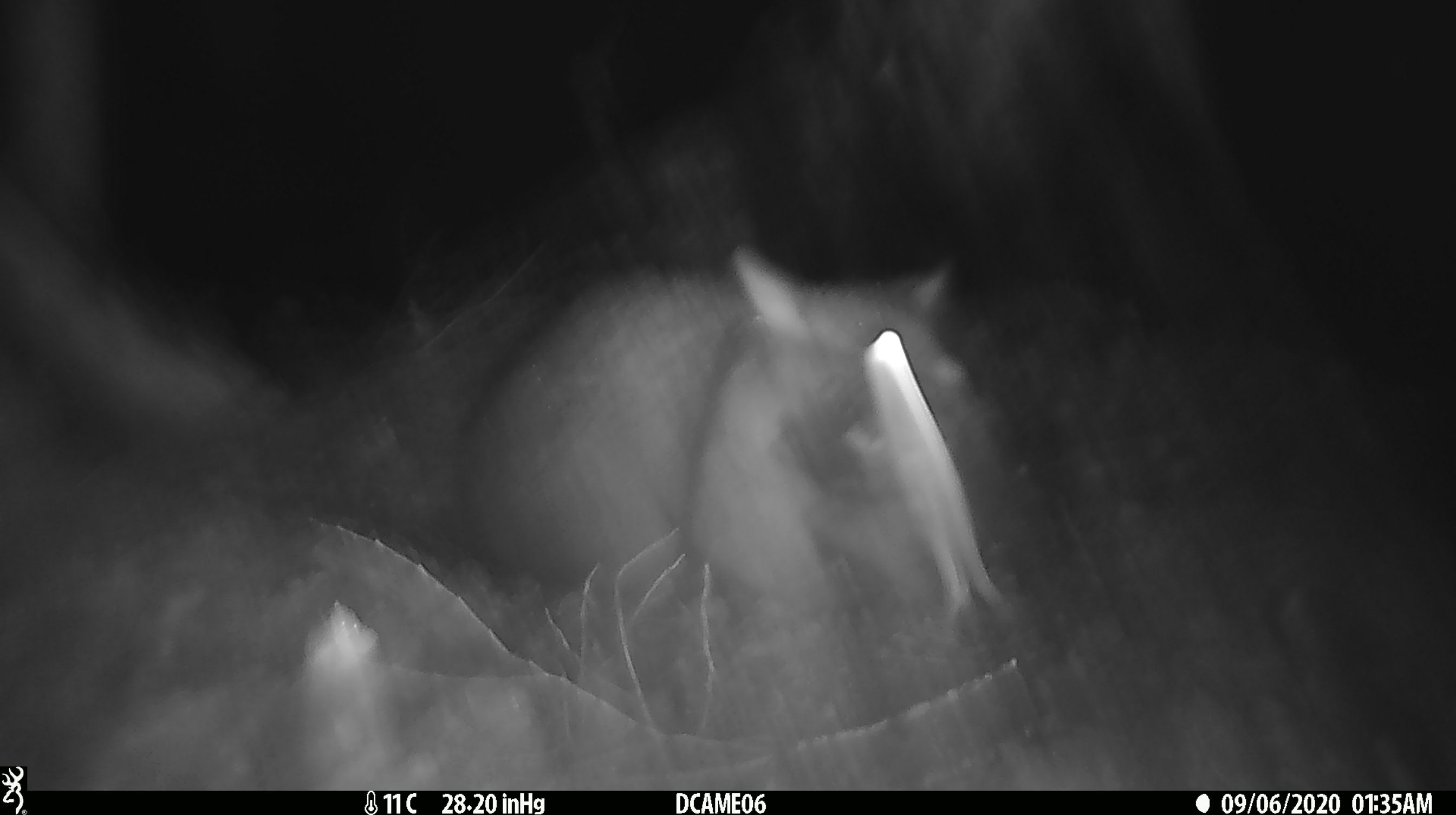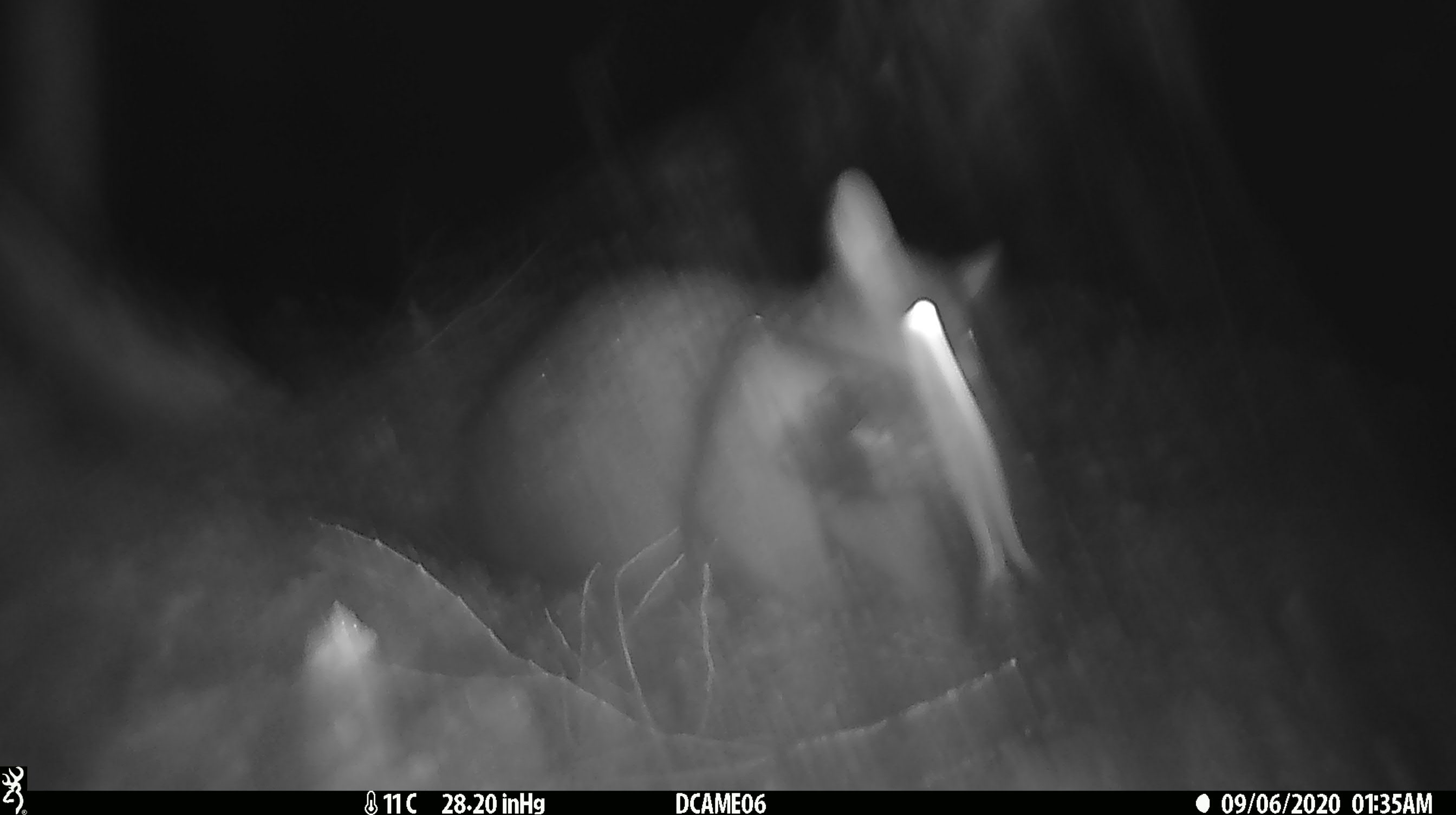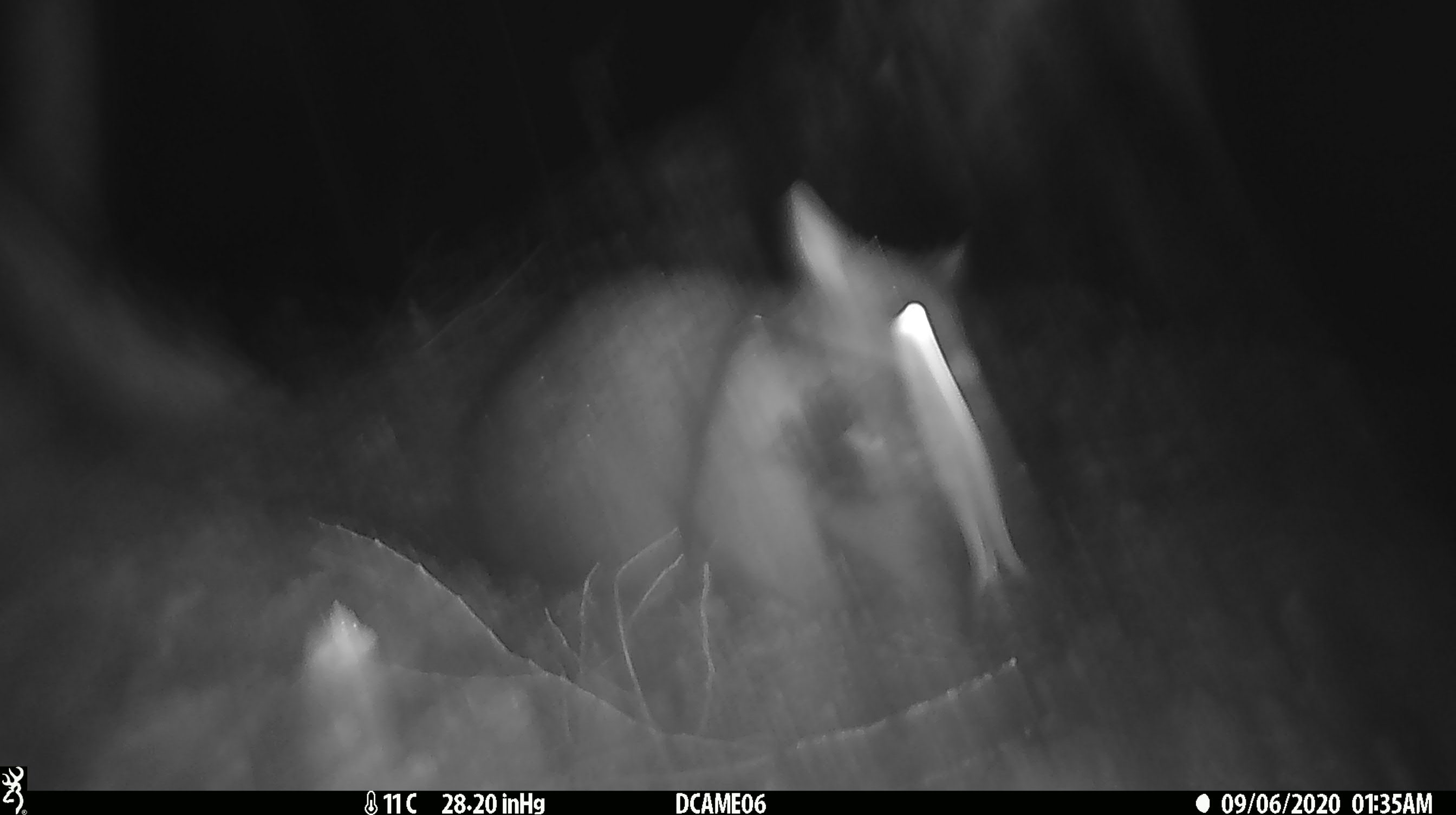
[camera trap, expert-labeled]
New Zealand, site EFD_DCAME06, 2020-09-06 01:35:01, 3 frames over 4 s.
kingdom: Animalia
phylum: Chordata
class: Mammalia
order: Diprotodontia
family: Phalangeridae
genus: Trichosurus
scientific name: Trichosurus vulpecula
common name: common brushtail possum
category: possum